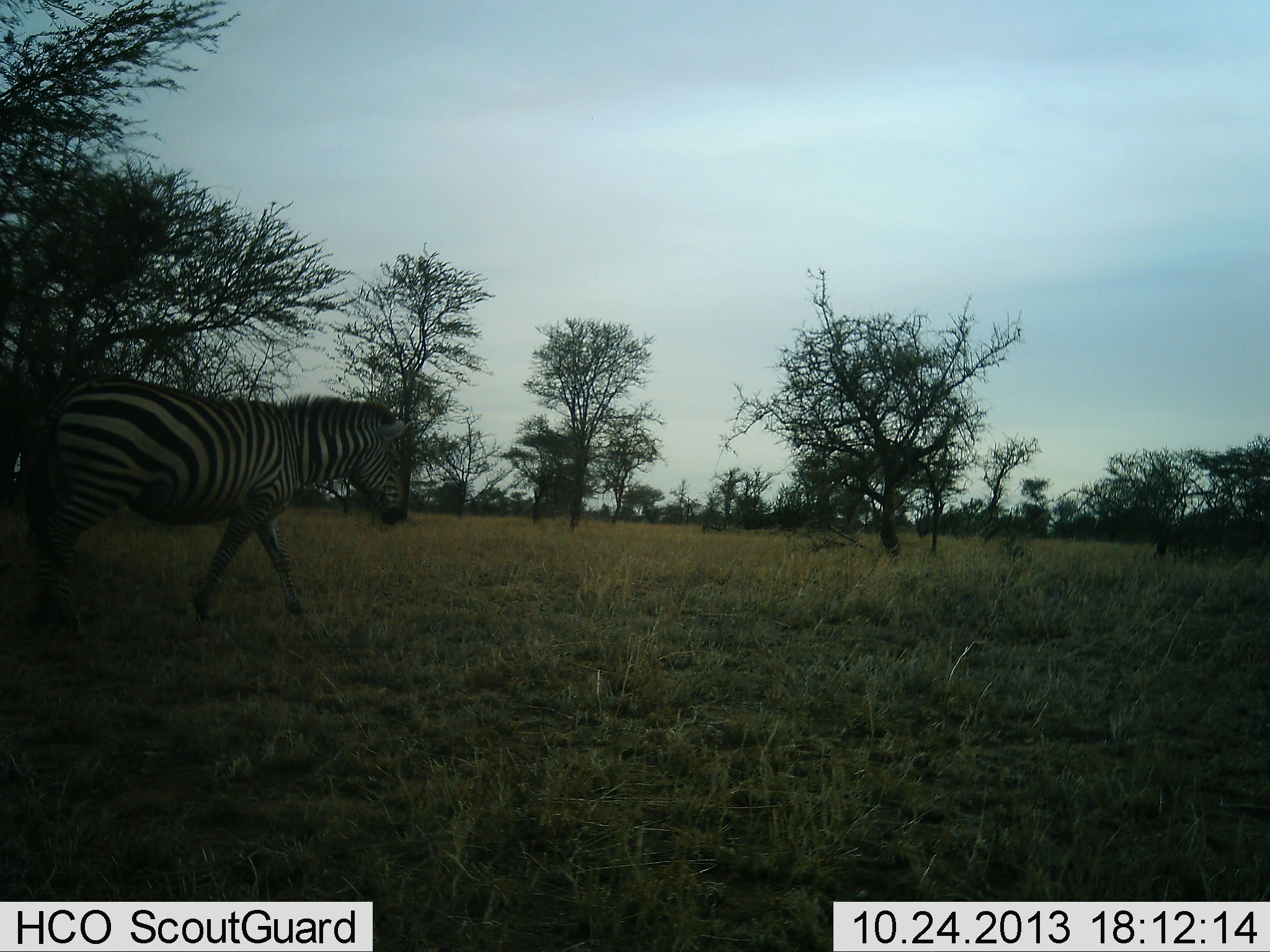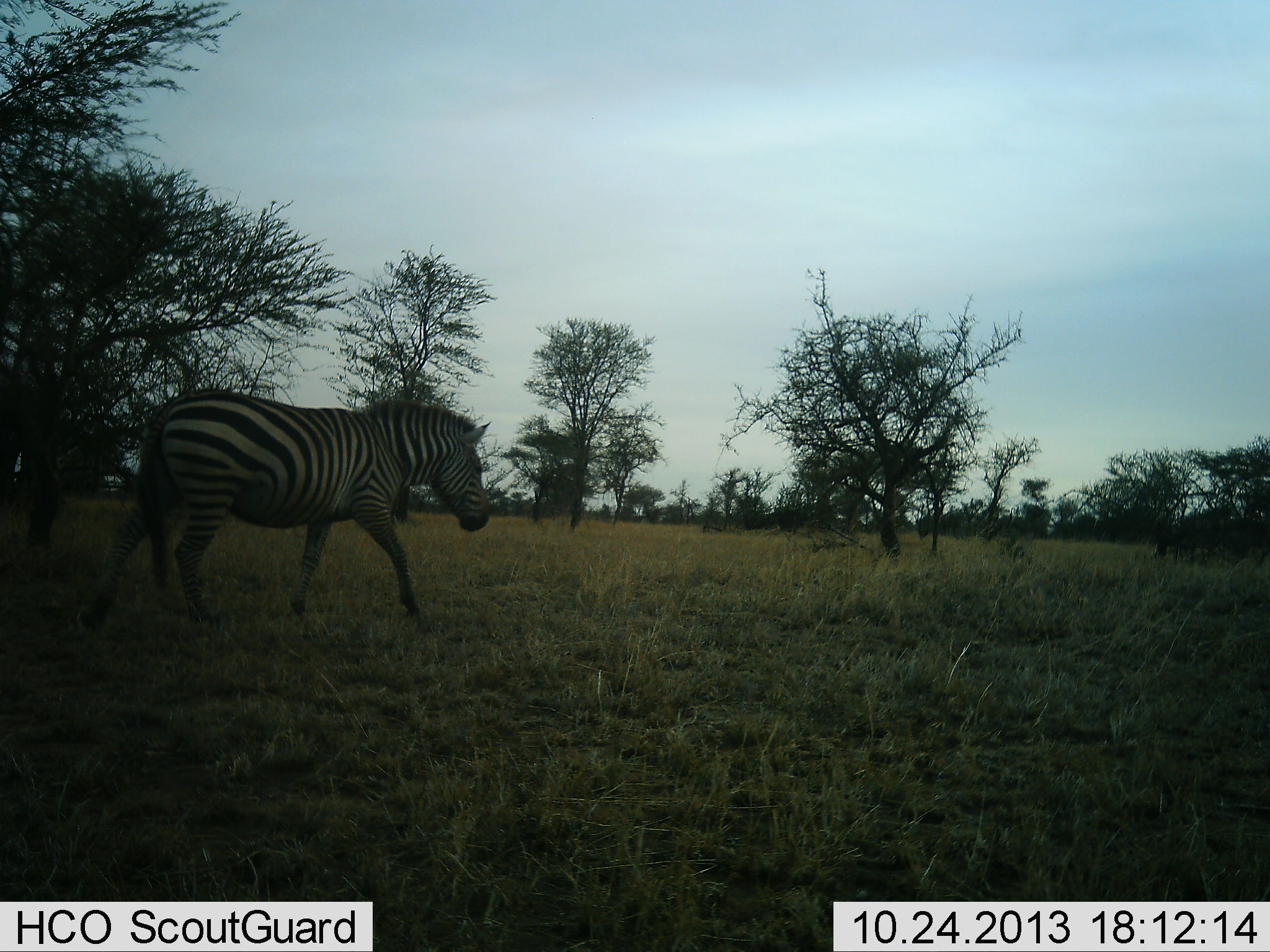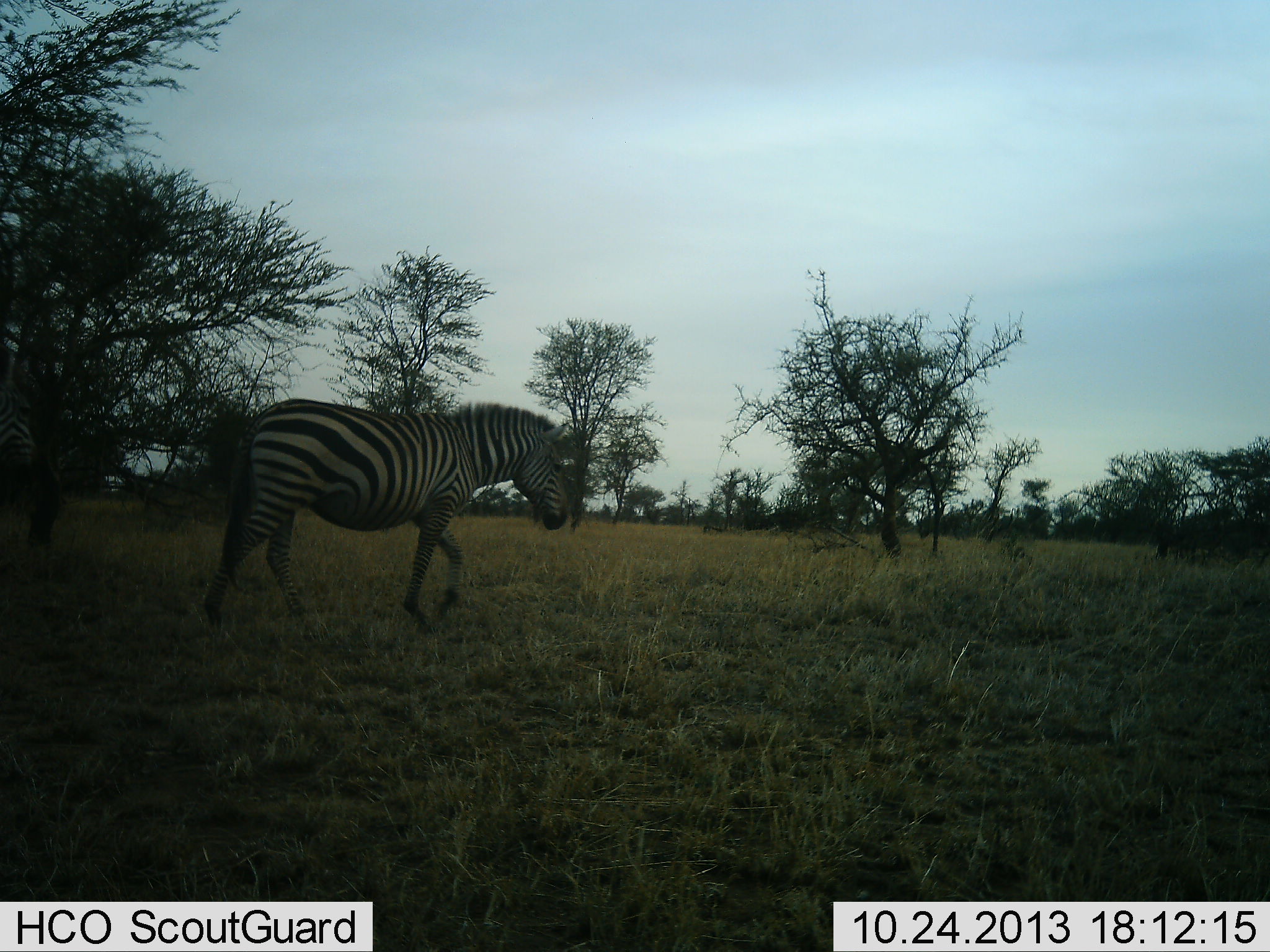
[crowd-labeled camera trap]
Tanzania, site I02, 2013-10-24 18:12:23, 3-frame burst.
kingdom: Animalia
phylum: Chordata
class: Mammalia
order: Perissodactyla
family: Equidae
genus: Equus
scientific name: Equus quagga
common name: plains zebra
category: zebra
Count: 1.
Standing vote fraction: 8%.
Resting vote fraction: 0%.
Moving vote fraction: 95%.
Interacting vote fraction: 0%.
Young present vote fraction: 0%.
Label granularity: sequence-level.